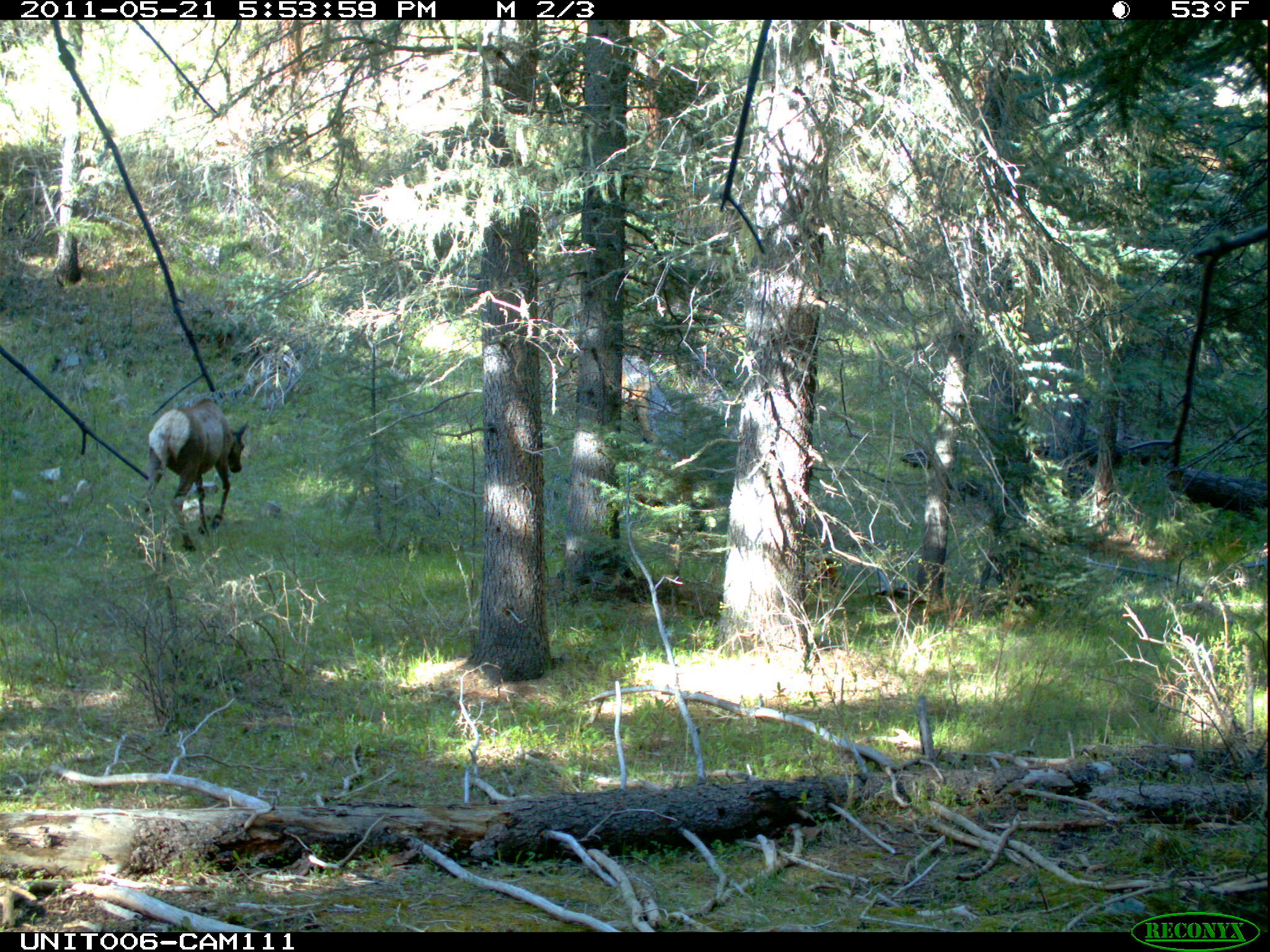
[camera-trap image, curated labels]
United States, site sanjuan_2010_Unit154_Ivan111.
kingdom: Animalia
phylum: Chordata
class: Mammalia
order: Artiodactyla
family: Cervidae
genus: Cervus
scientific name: Cervus elaphus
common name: red deer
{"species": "Cervus elaphus (red deer)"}